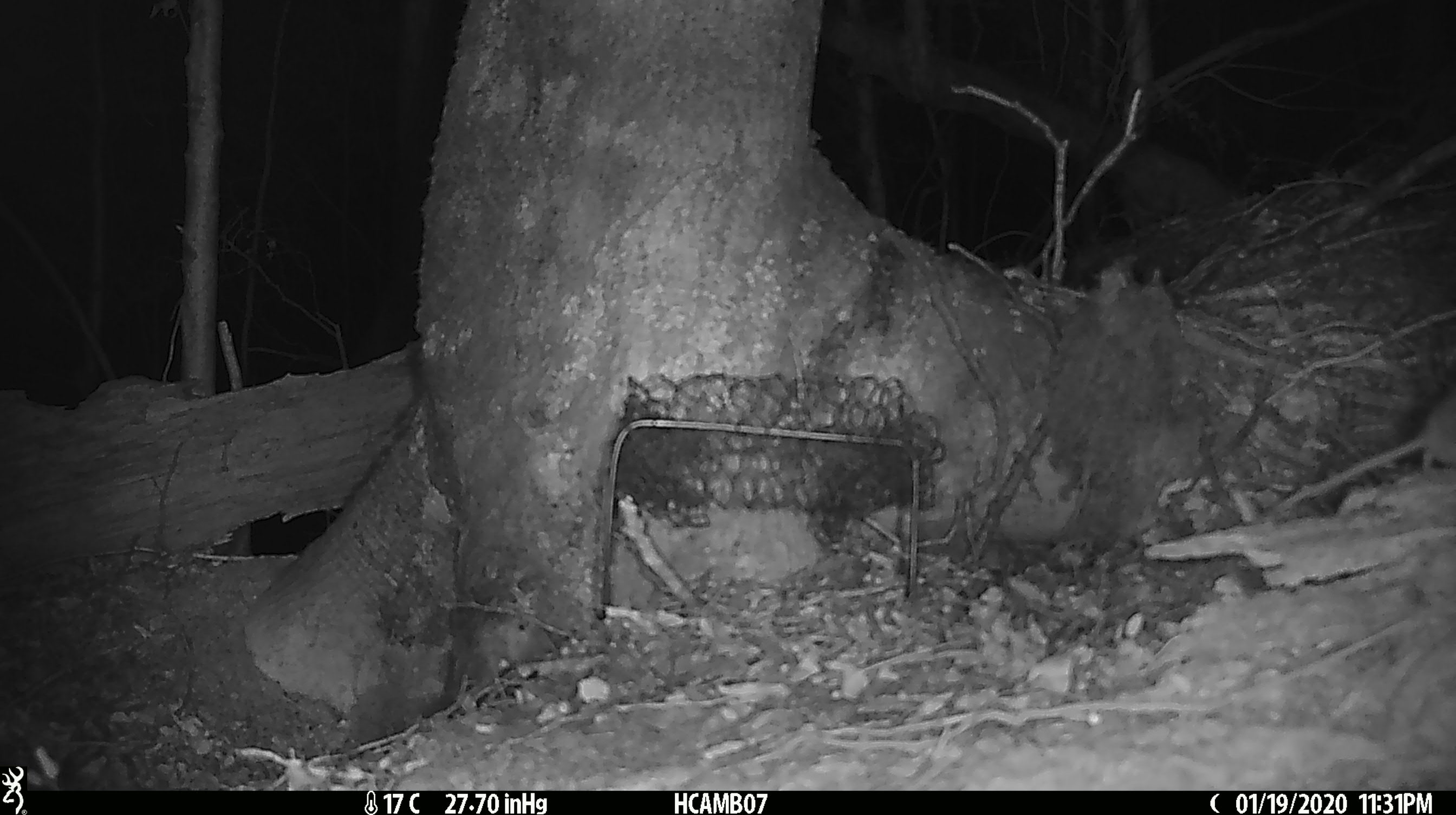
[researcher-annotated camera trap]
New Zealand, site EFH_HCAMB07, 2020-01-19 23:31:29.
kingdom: Animalia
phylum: Chordata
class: Mammalia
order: Rodentia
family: Muridae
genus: Mus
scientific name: Mus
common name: mouse